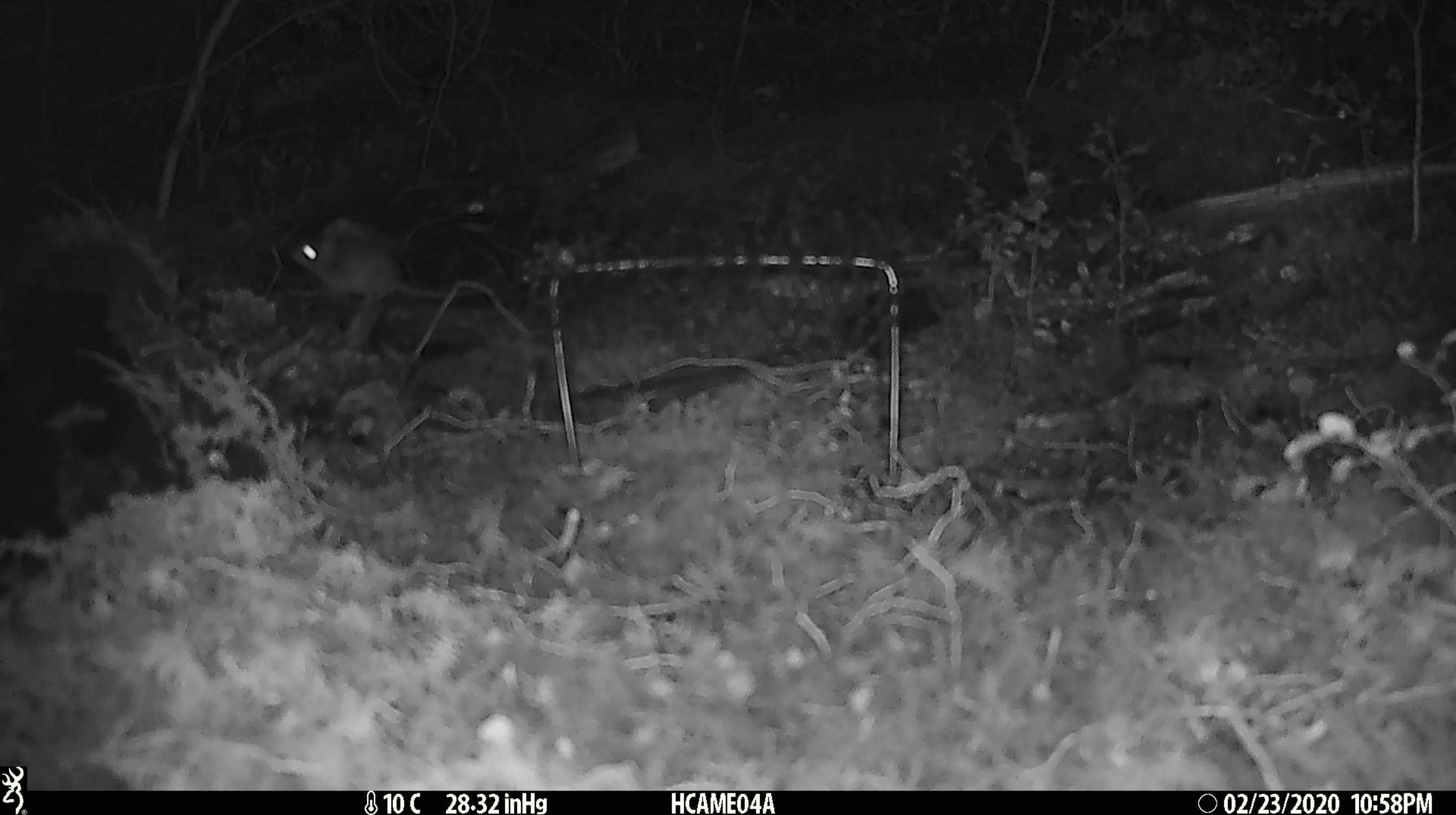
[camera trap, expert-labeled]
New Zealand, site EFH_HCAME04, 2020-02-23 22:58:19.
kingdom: Animalia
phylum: Chordata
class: Mammalia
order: Rodentia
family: Muridae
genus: Mus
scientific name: Mus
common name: mouse